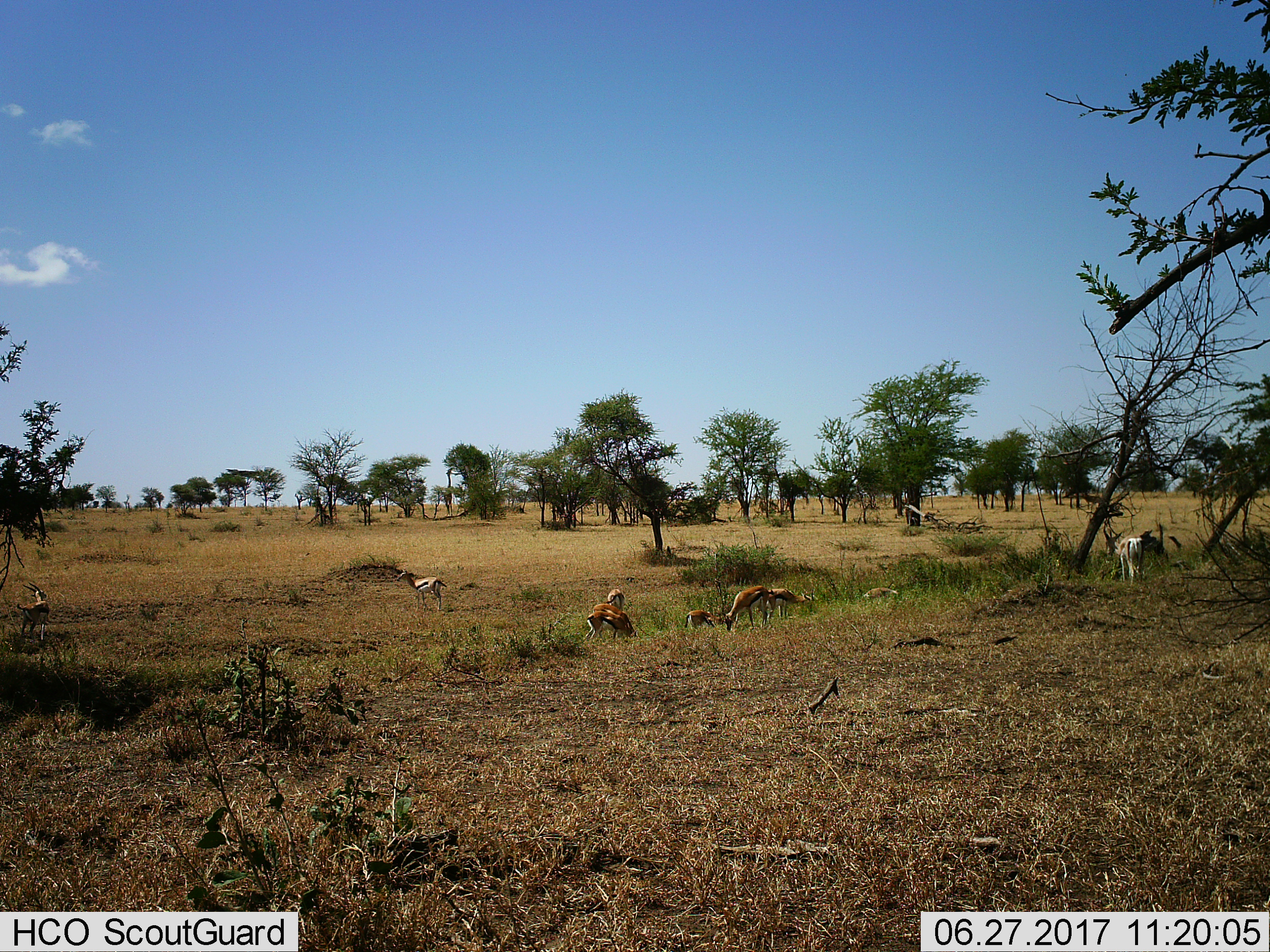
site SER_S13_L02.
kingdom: Animalia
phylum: Chordata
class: Mammalia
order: Artiodactyla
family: Bovidae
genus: Eudorcas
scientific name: Eudorcas thomsonii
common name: thomson's gazelle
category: gazellethomsons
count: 10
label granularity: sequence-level